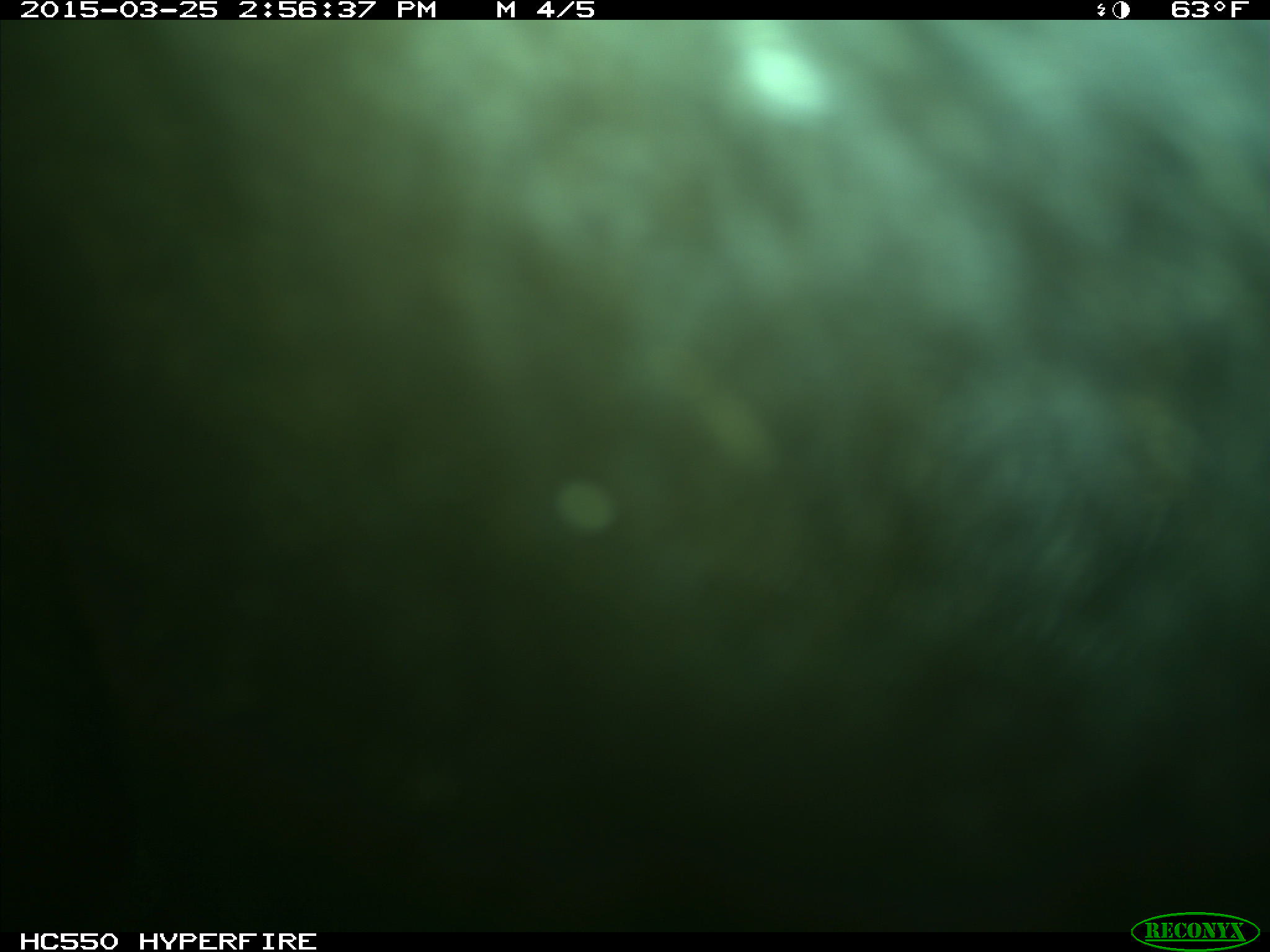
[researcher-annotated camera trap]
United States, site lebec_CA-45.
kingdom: Animalia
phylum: Chordata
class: Mammalia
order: Artiodactyla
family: Bovidae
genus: Bos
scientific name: Bos taurus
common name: domestic cow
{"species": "Bos taurus (domestic cow)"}